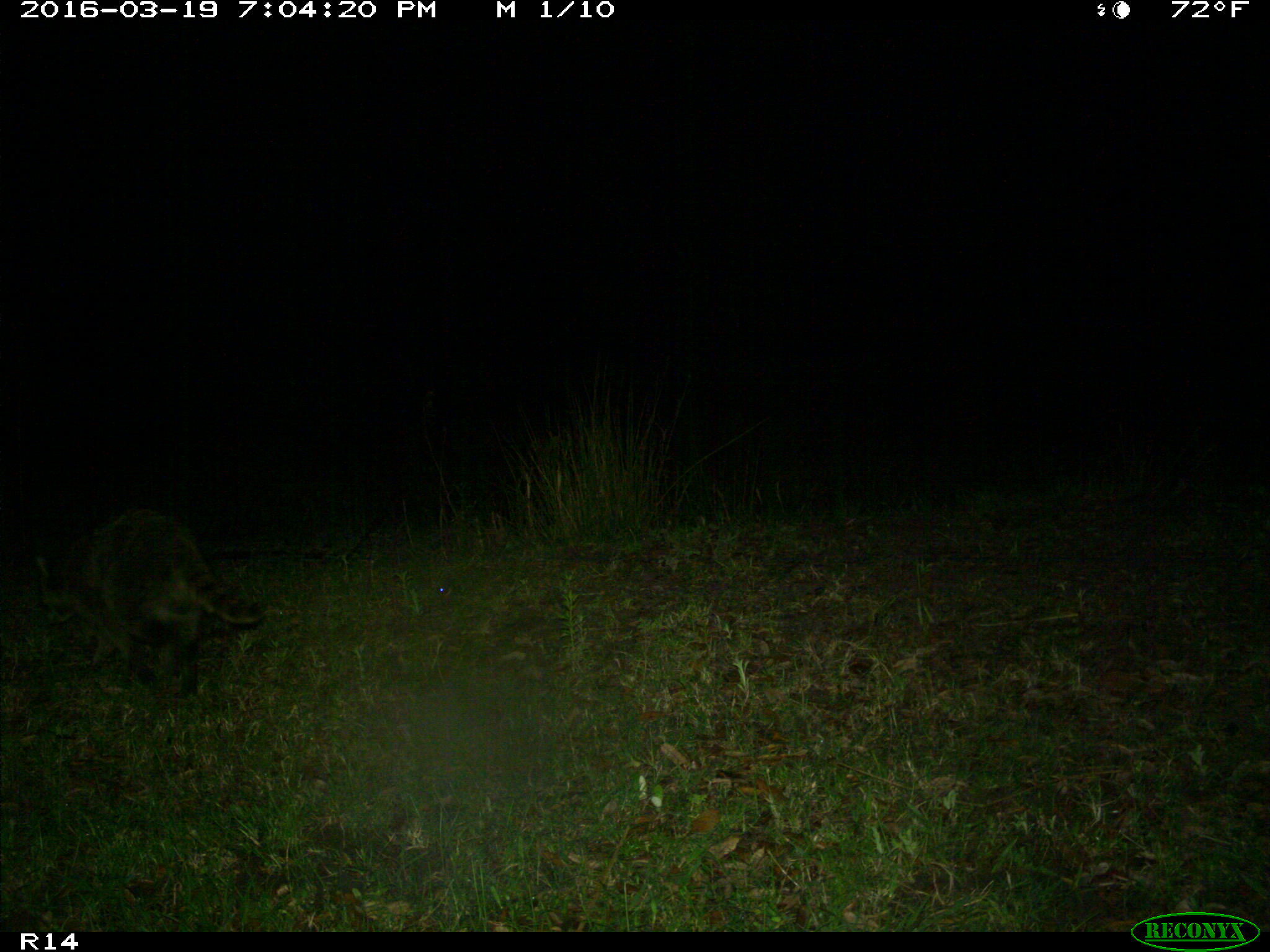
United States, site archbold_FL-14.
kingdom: Animalia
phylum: Chordata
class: Mammalia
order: Carnivora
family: Procyonidae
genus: Procyon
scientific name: Procyon lotor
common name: common raccoon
Procyon lotor (common raccoon).